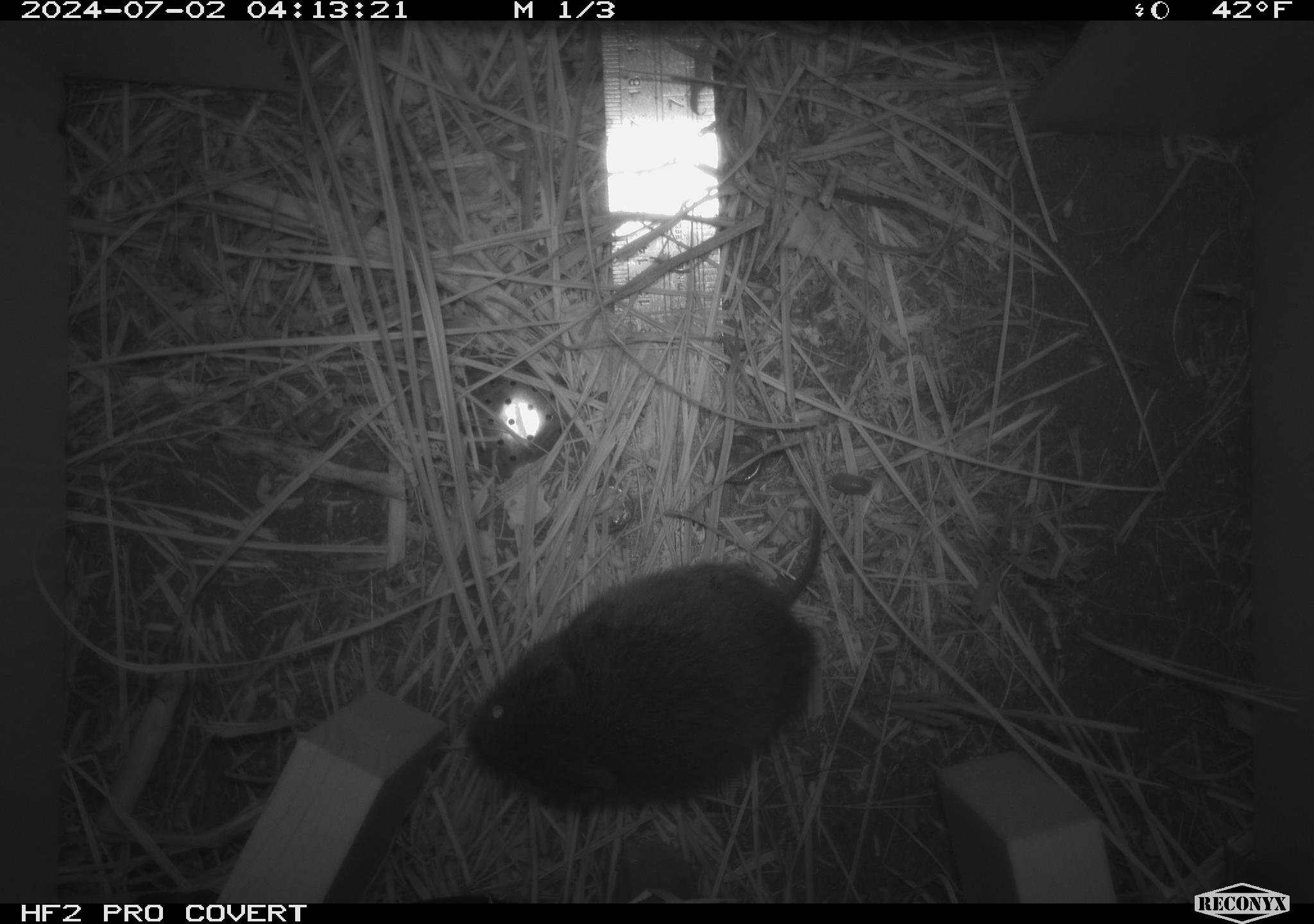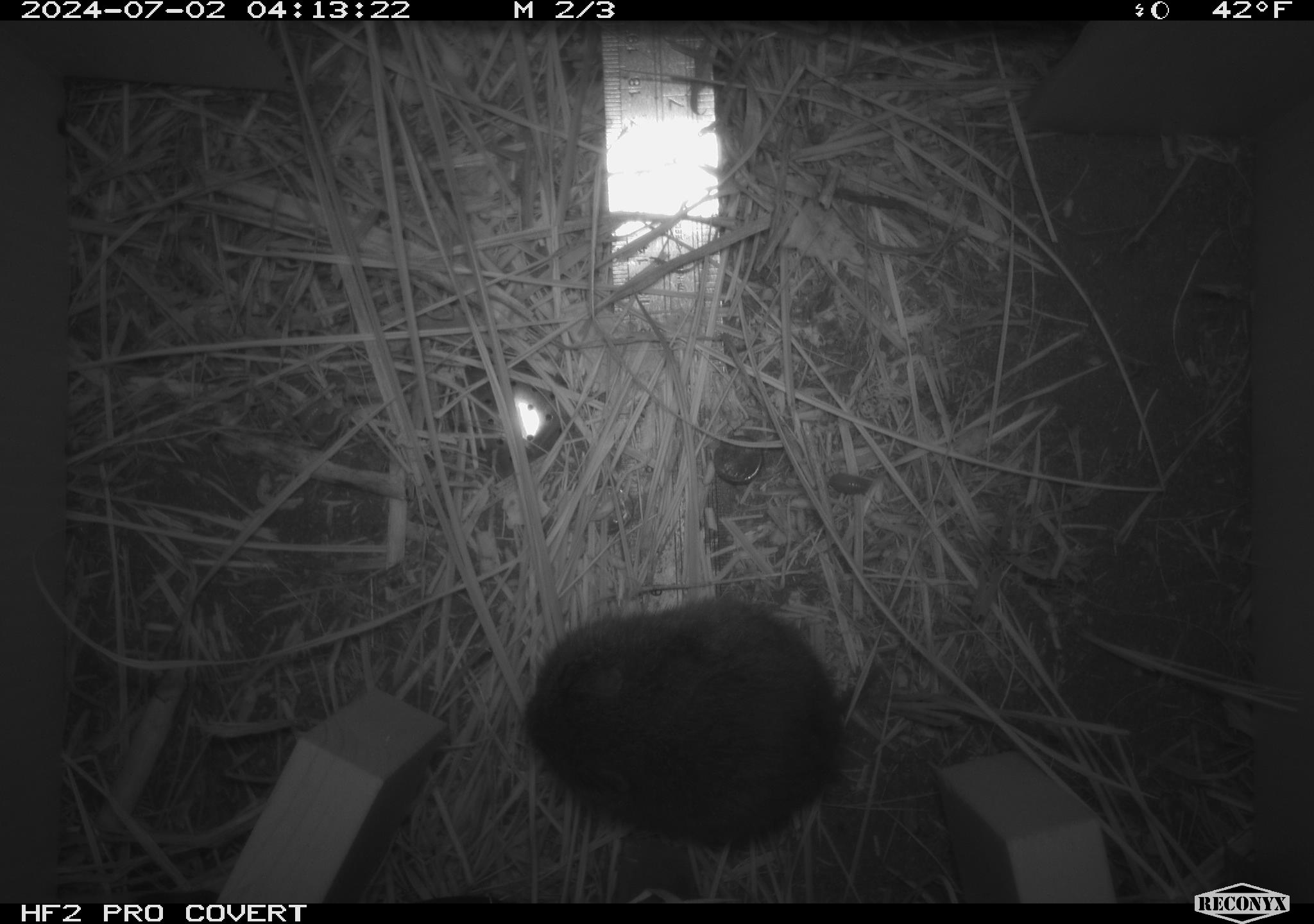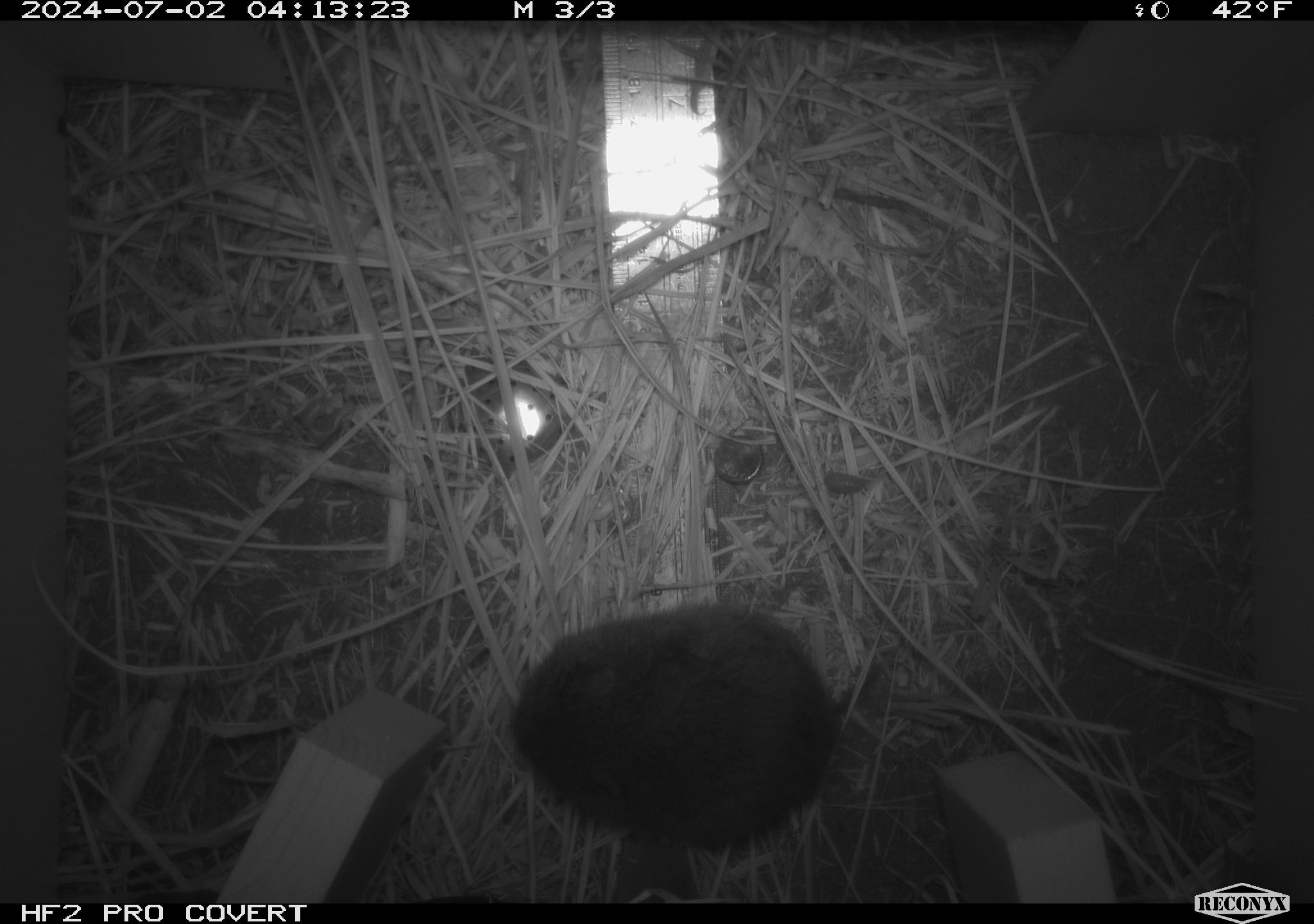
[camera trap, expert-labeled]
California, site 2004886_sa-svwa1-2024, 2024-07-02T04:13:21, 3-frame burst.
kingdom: Animalia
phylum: Chordata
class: Mammalia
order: Rodentia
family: Cricetidae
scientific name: Arvicolinae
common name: voles, lemmings, and muskrats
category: arvicolinae subfamily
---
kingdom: Animalia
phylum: Arthropoda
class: Malacostraca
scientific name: Malacostraca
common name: amphipods, crabs, isopods, krill, lobsters and shrimps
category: malacostracan